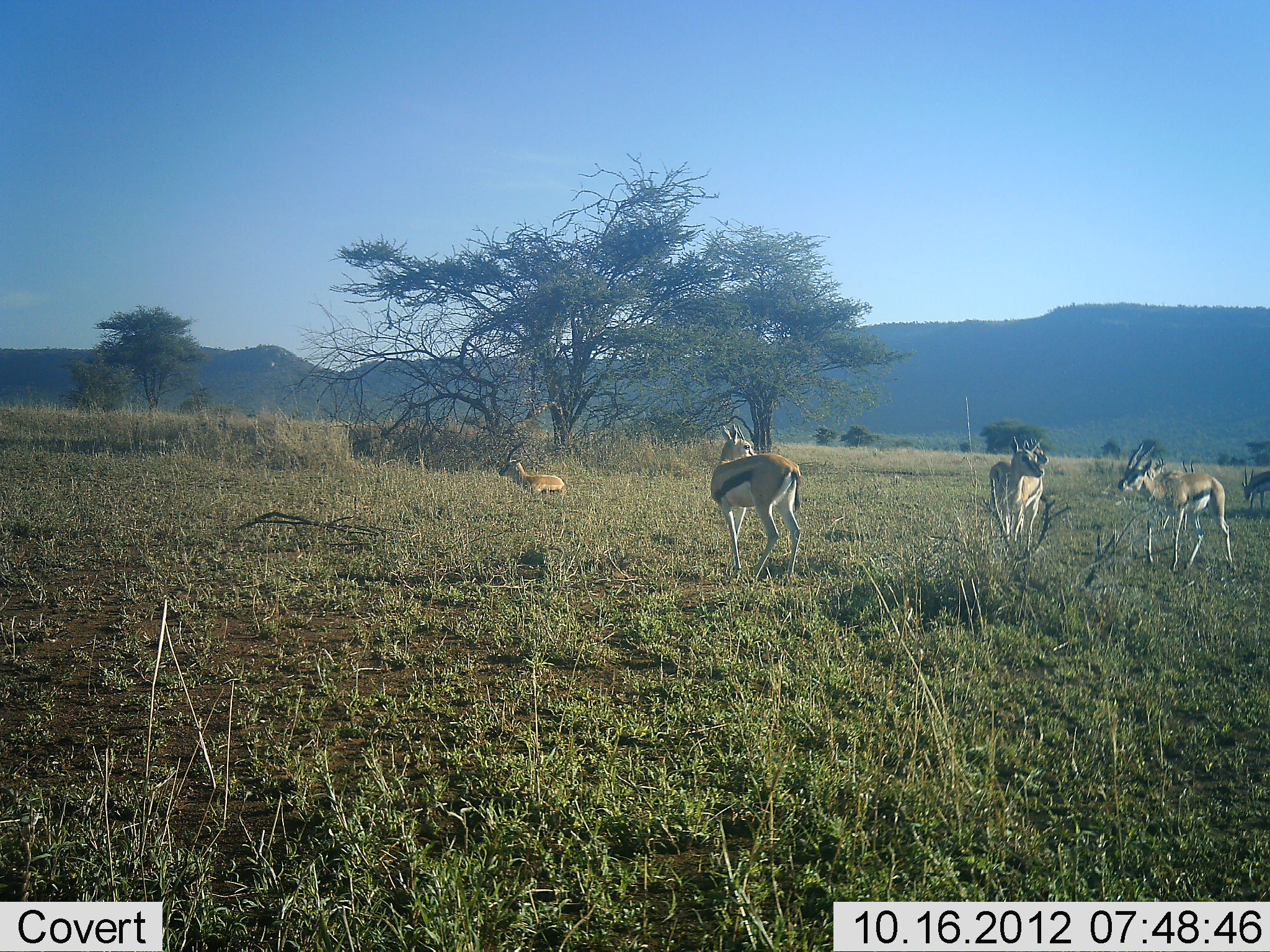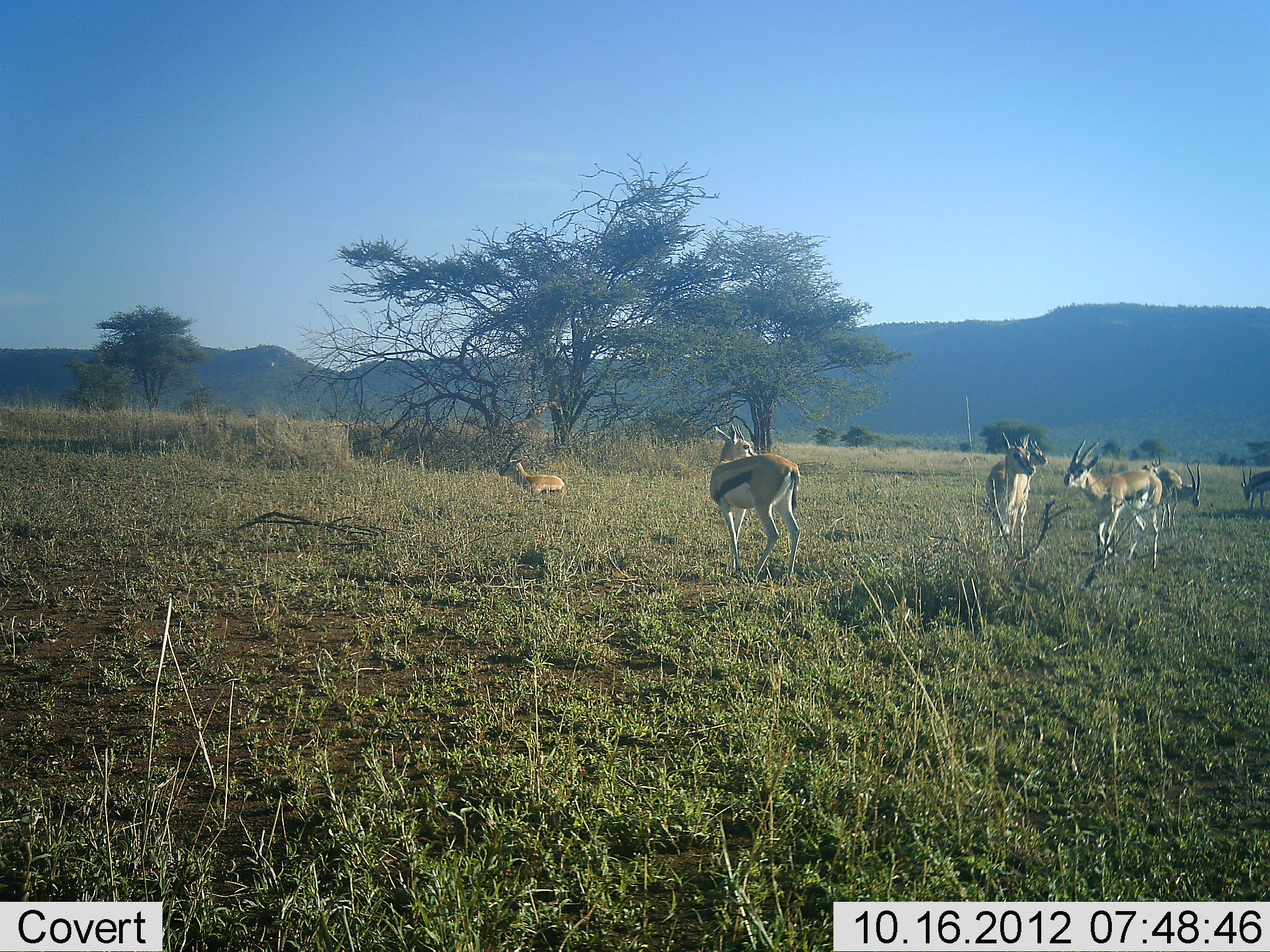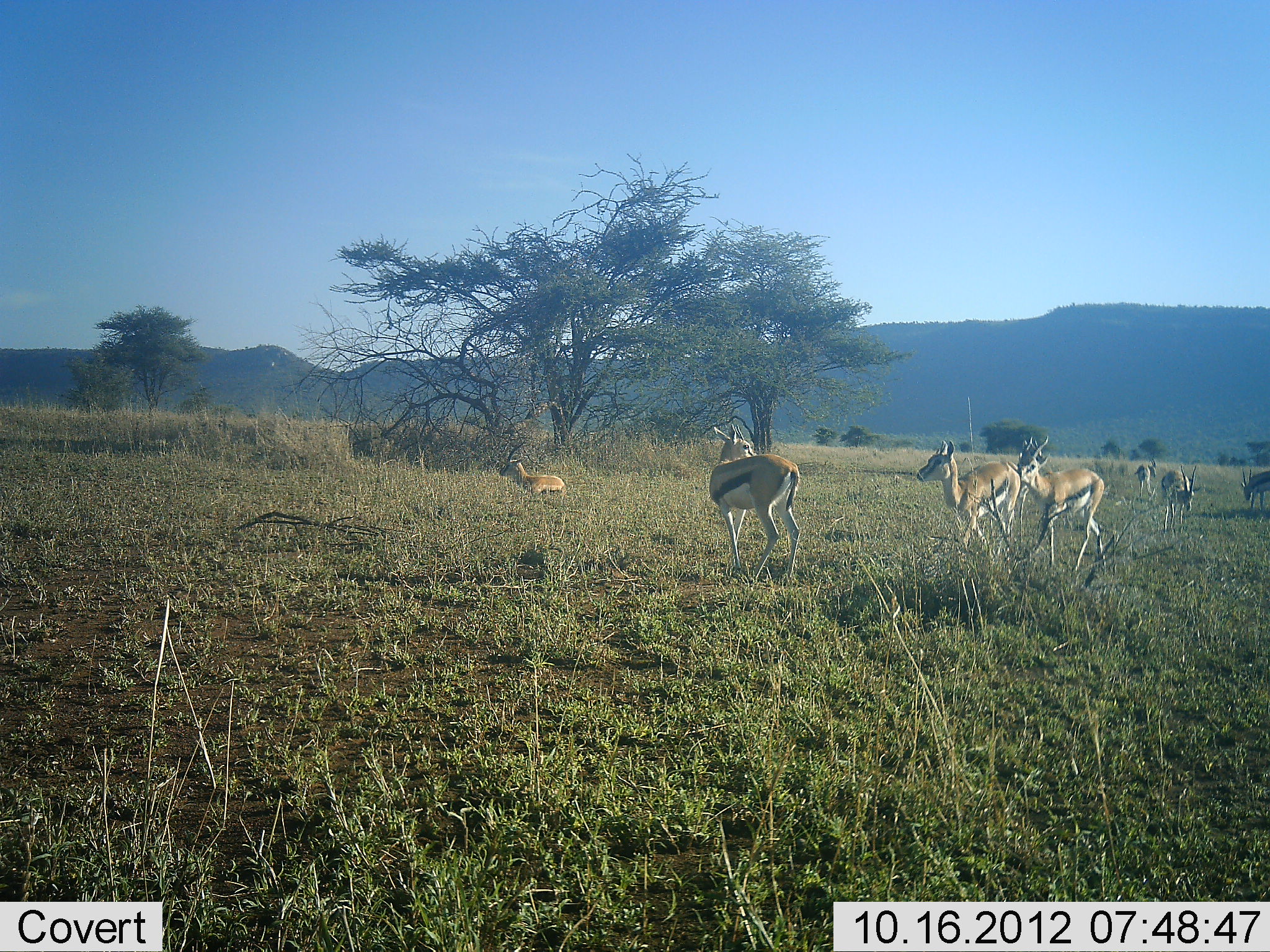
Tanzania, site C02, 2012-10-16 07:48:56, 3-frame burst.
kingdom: Animalia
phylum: Chordata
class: Mammalia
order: Artiodactyla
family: Bovidae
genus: Eudorcas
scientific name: Eudorcas thomsonii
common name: thomson's gazelle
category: gazellethomsons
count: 7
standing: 83%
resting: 58%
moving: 83%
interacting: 25%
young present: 0%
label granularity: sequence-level